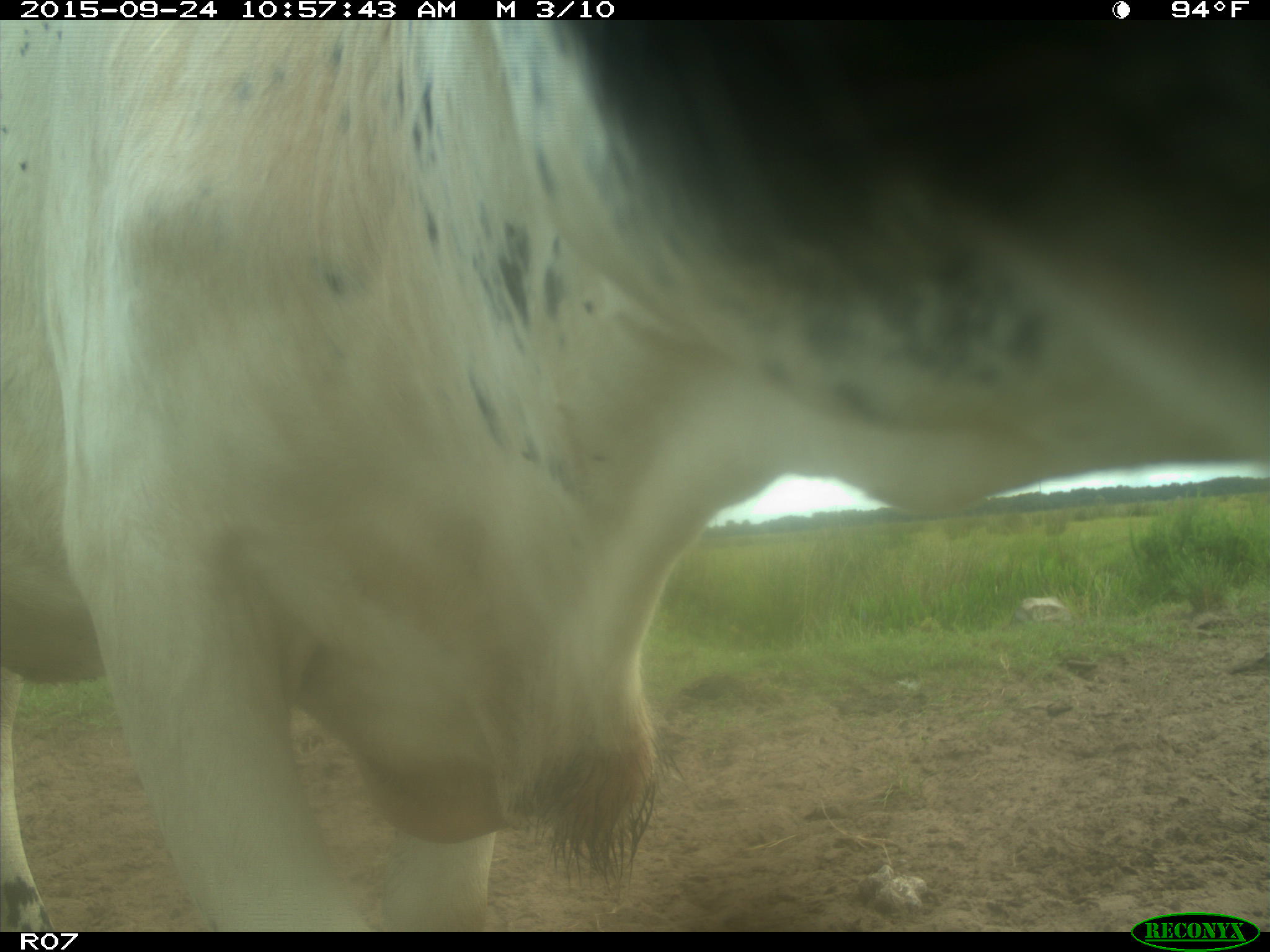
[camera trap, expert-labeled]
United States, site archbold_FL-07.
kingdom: Animalia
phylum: Chordata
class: Mammalia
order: Artiodactyla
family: Bovidae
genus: Bos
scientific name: Bos taurus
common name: domestic cow